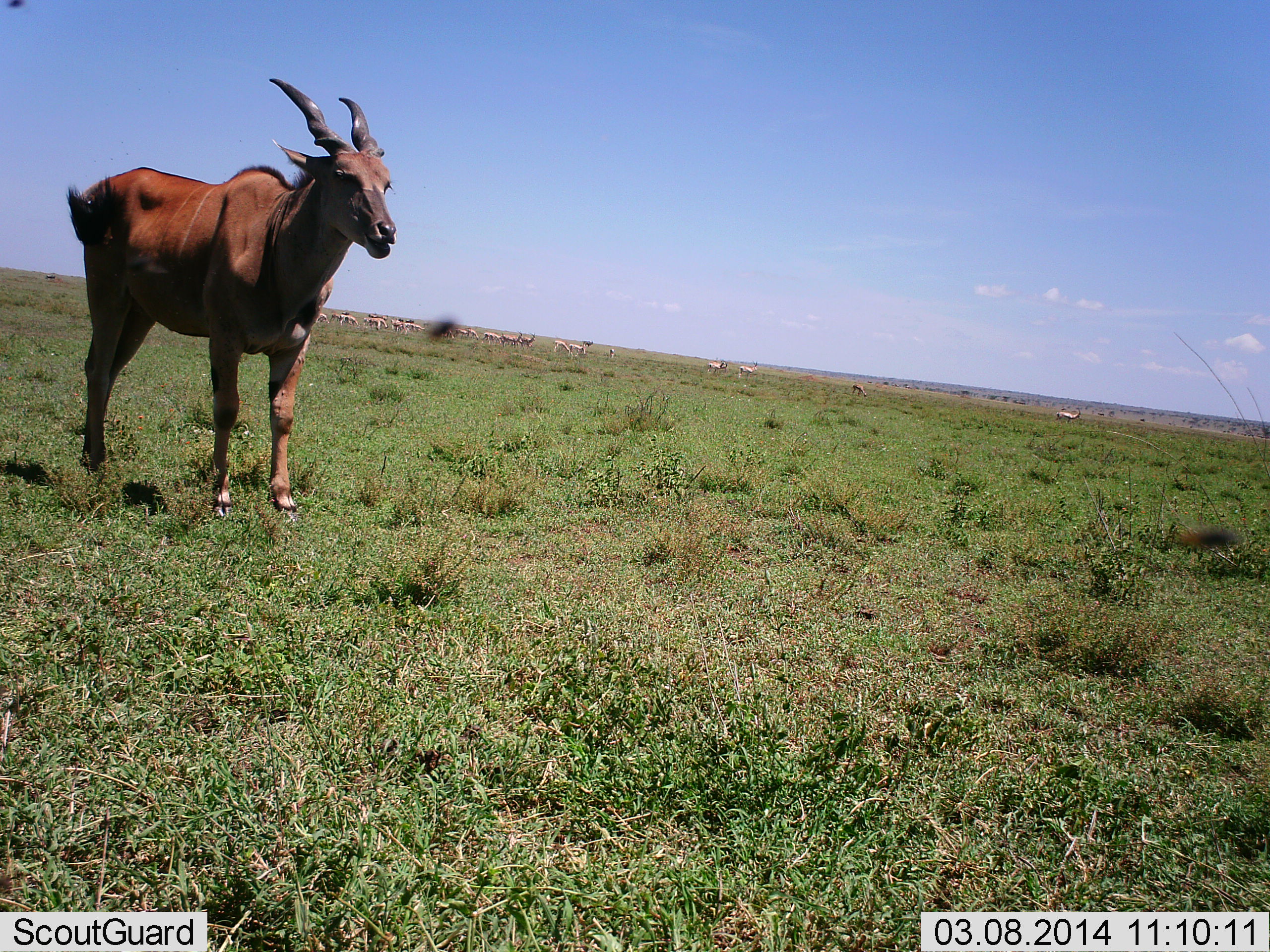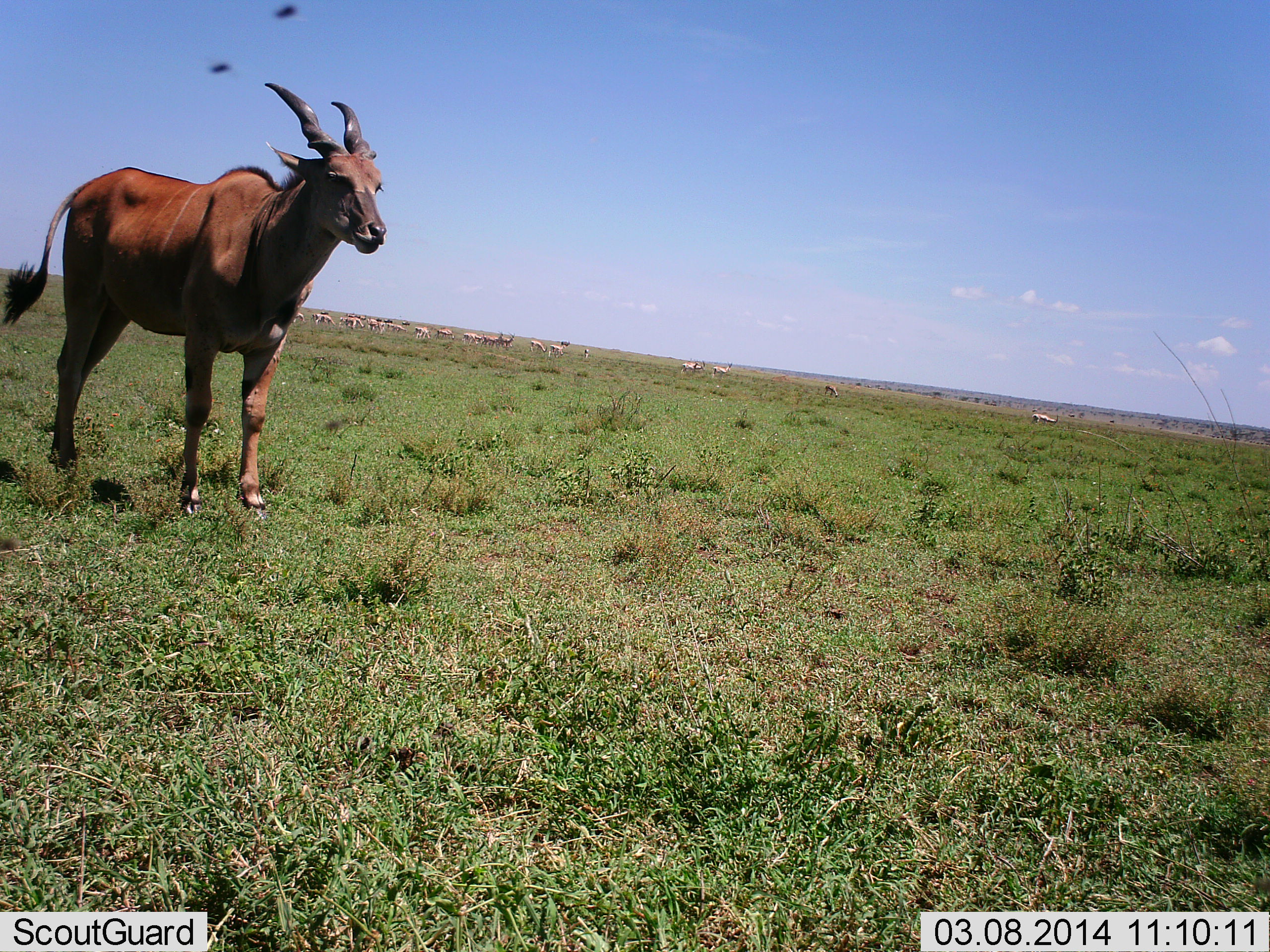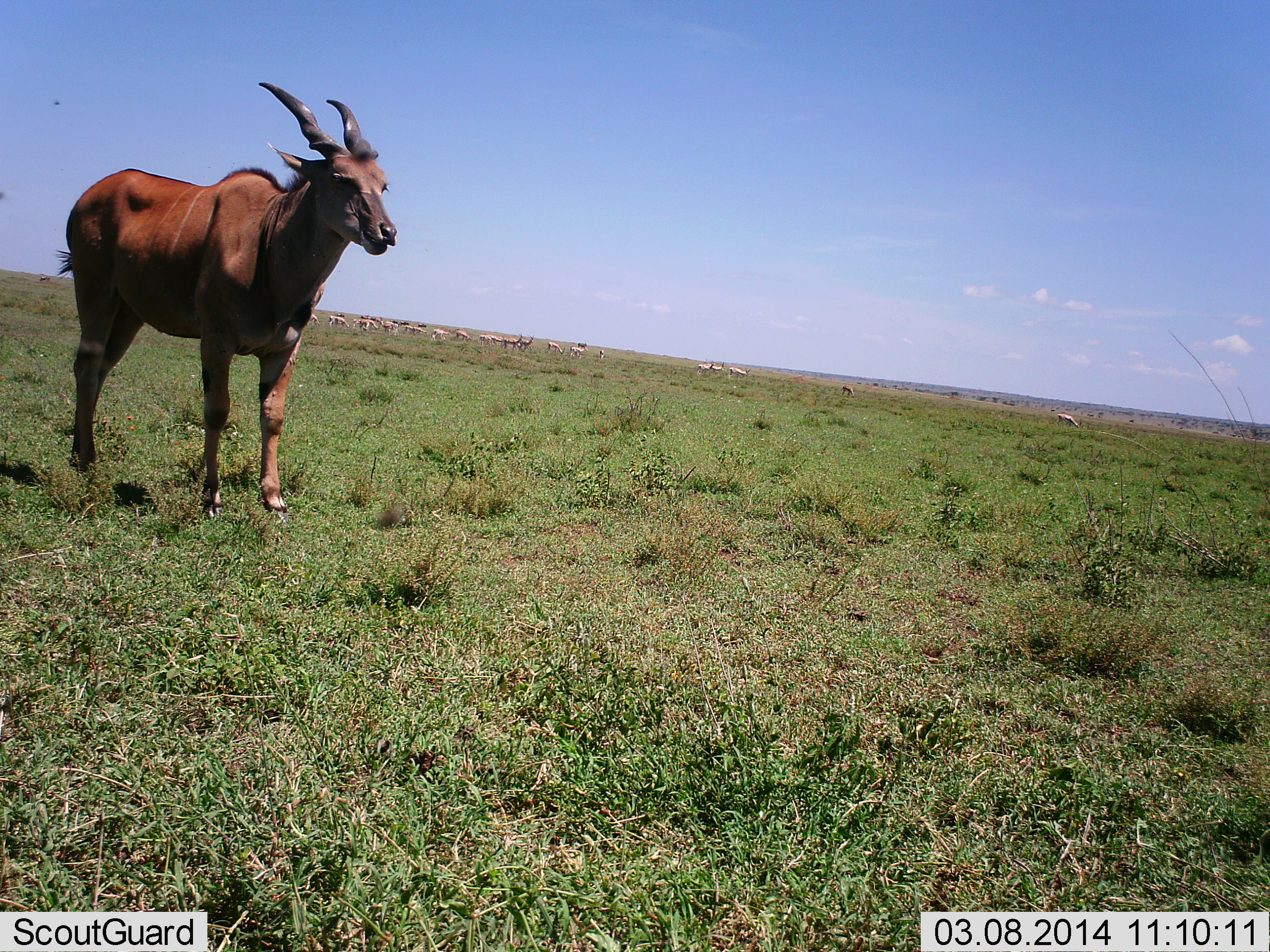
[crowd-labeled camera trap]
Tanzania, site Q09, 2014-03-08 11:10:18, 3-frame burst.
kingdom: Animalia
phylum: Chordata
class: Mammalia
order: Artiodactyla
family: Bovidae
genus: Tragelaphus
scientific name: Tragelaphus oryx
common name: eland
Eland (Tragelaphus oryx), count 1. Behavior (volunteer vote fractions): standing 87%, resting 0%, moving 13%, interacting 0%. Young present (vote fraction): 0%. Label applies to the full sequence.